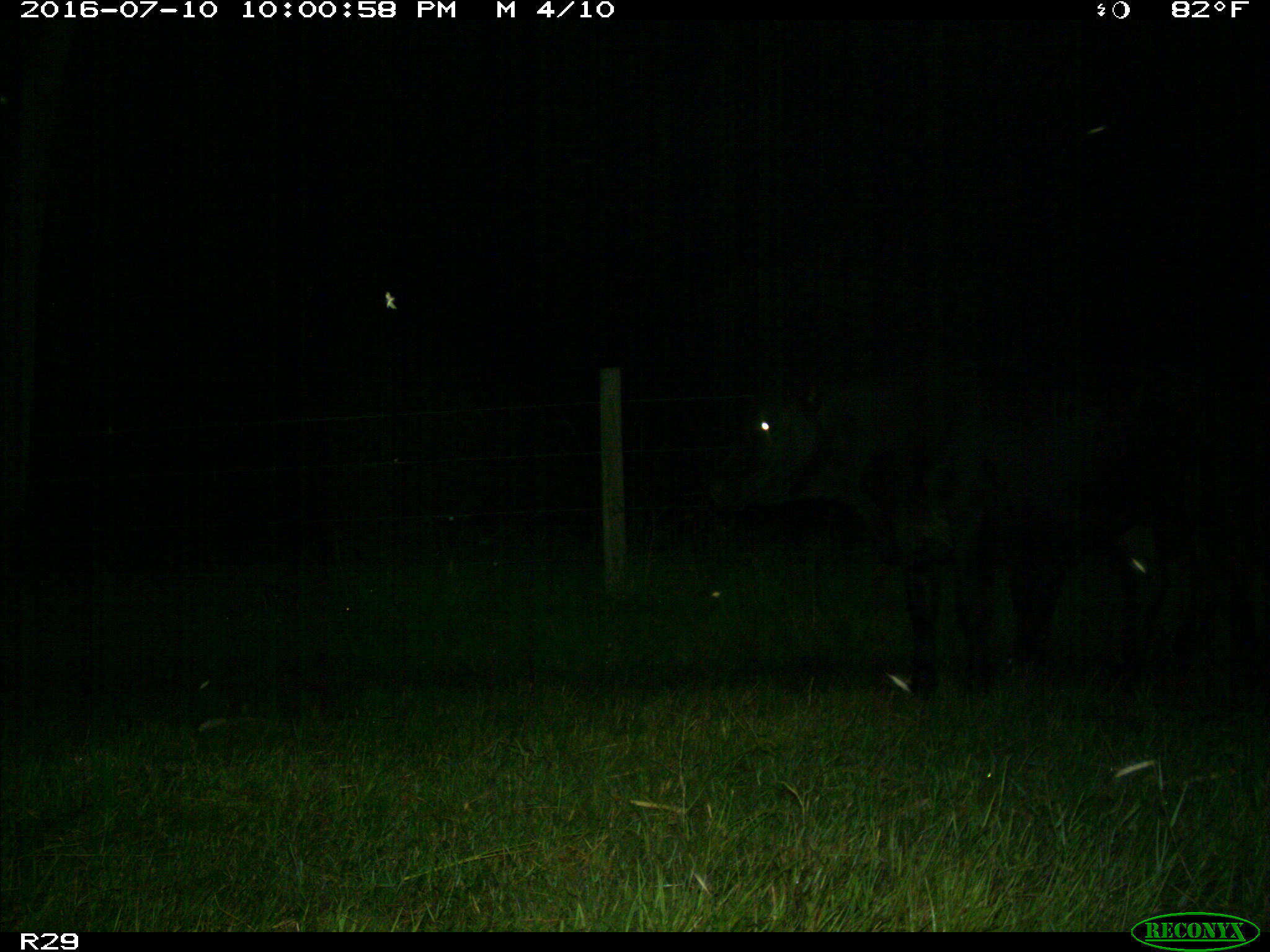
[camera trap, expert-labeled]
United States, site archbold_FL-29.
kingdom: Animalia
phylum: Chordata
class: Mammalia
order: Artiodactyla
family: Bovidae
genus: Bos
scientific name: Bos taurus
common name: domestic cow